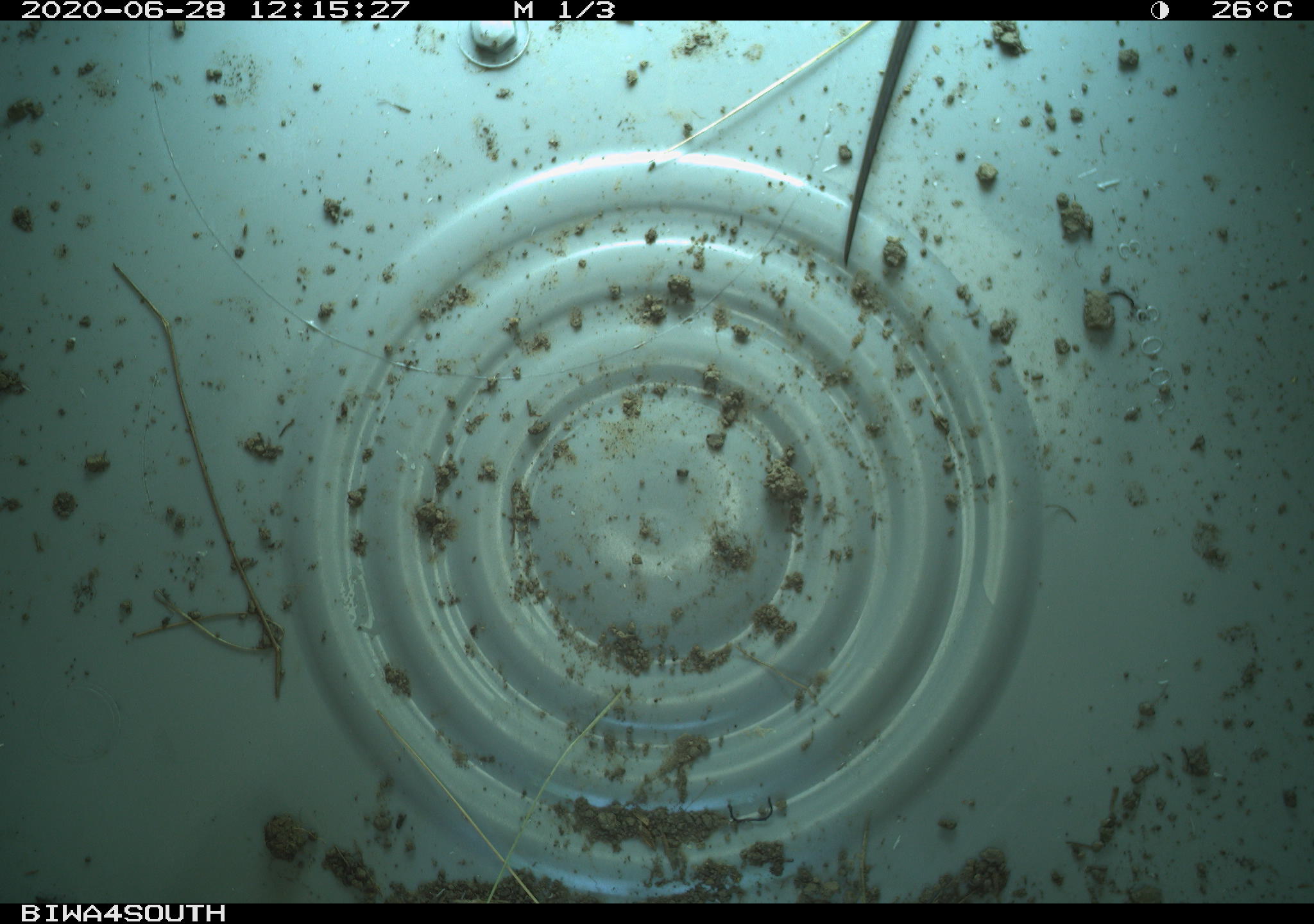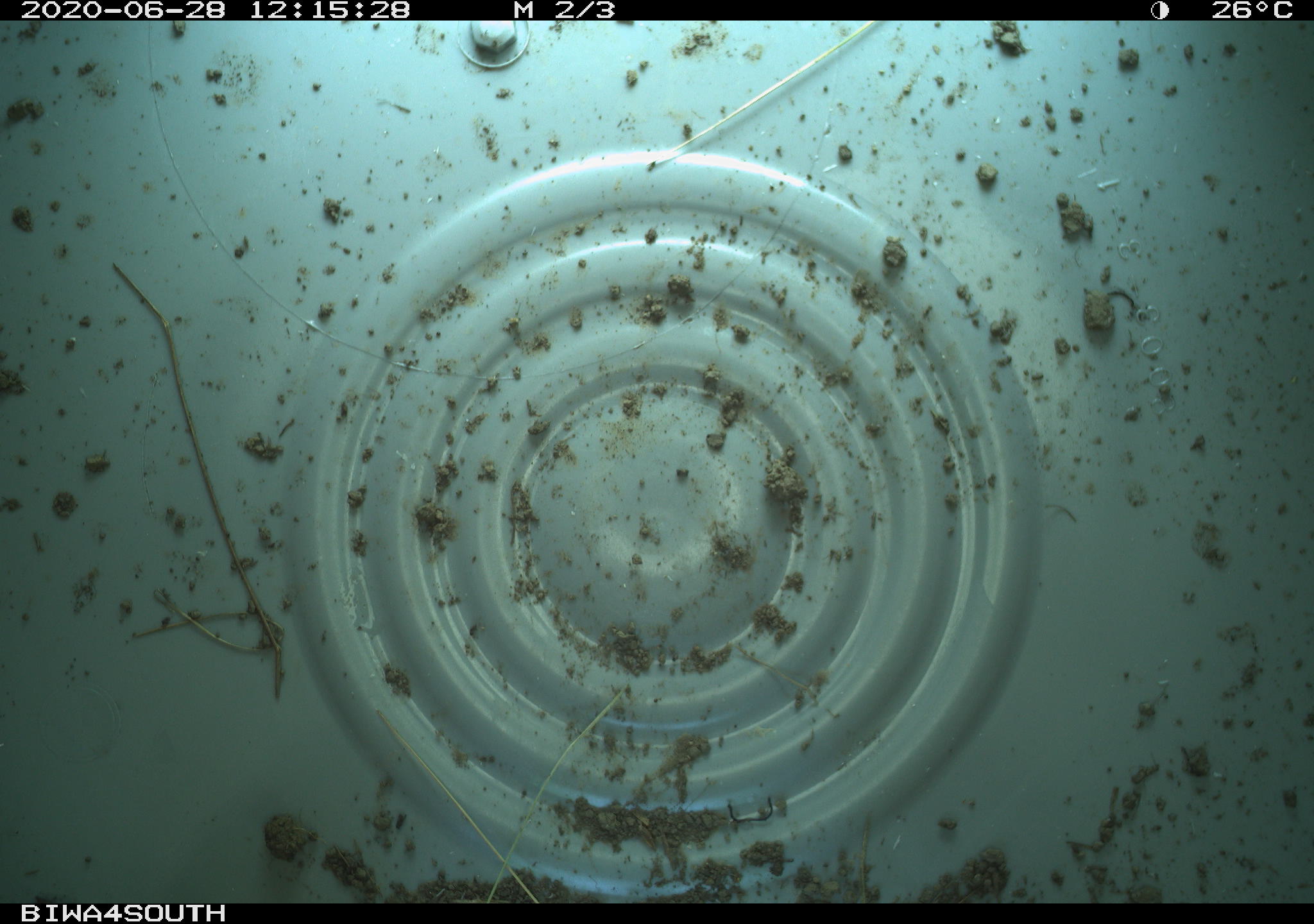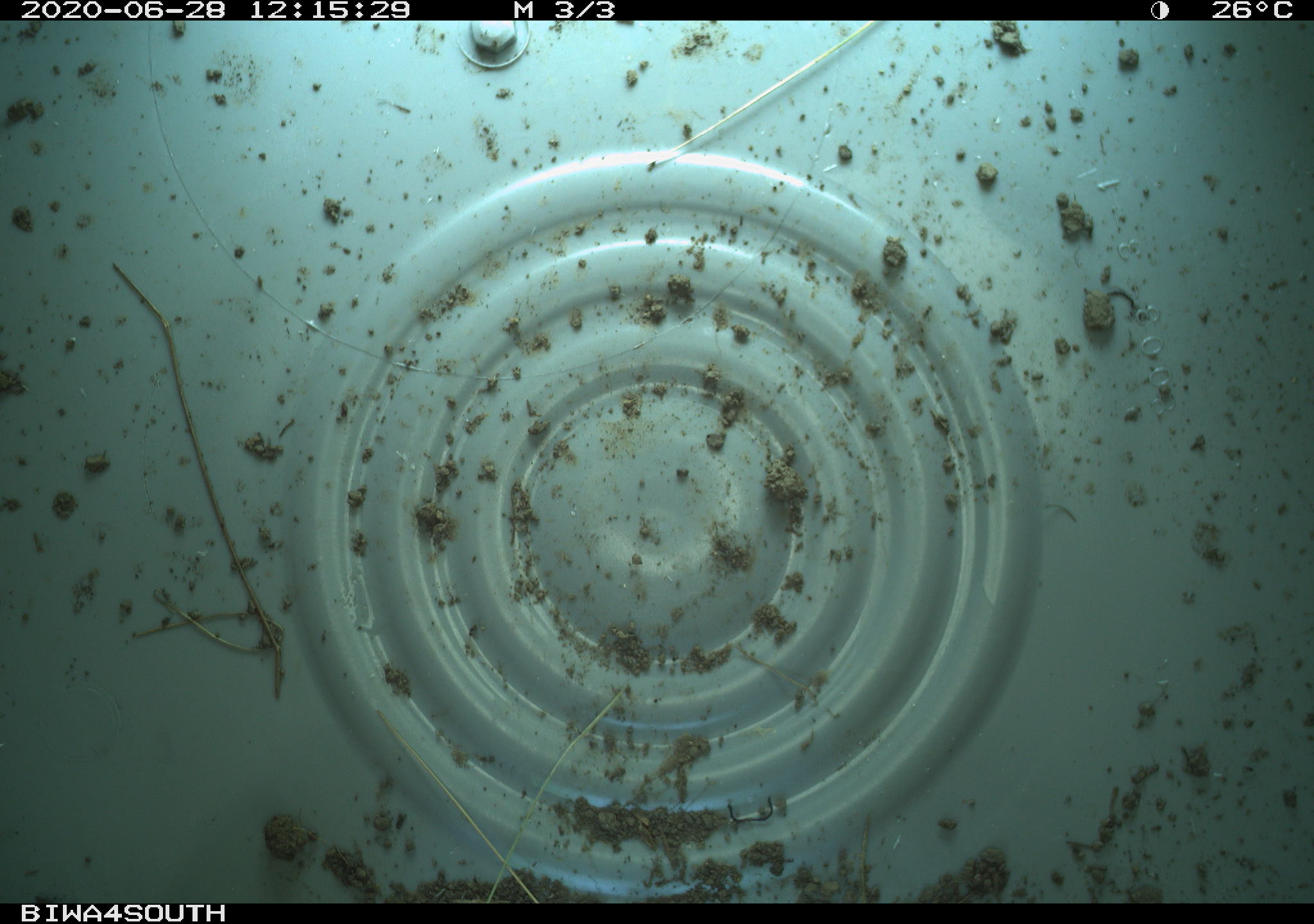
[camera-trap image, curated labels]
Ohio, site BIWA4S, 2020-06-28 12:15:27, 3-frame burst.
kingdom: Animalia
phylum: Chordata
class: Reptilia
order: Squamata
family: Colubridae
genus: Thamnophis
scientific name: Thamnophis sirtalis sirtalis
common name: eastern gartersnake